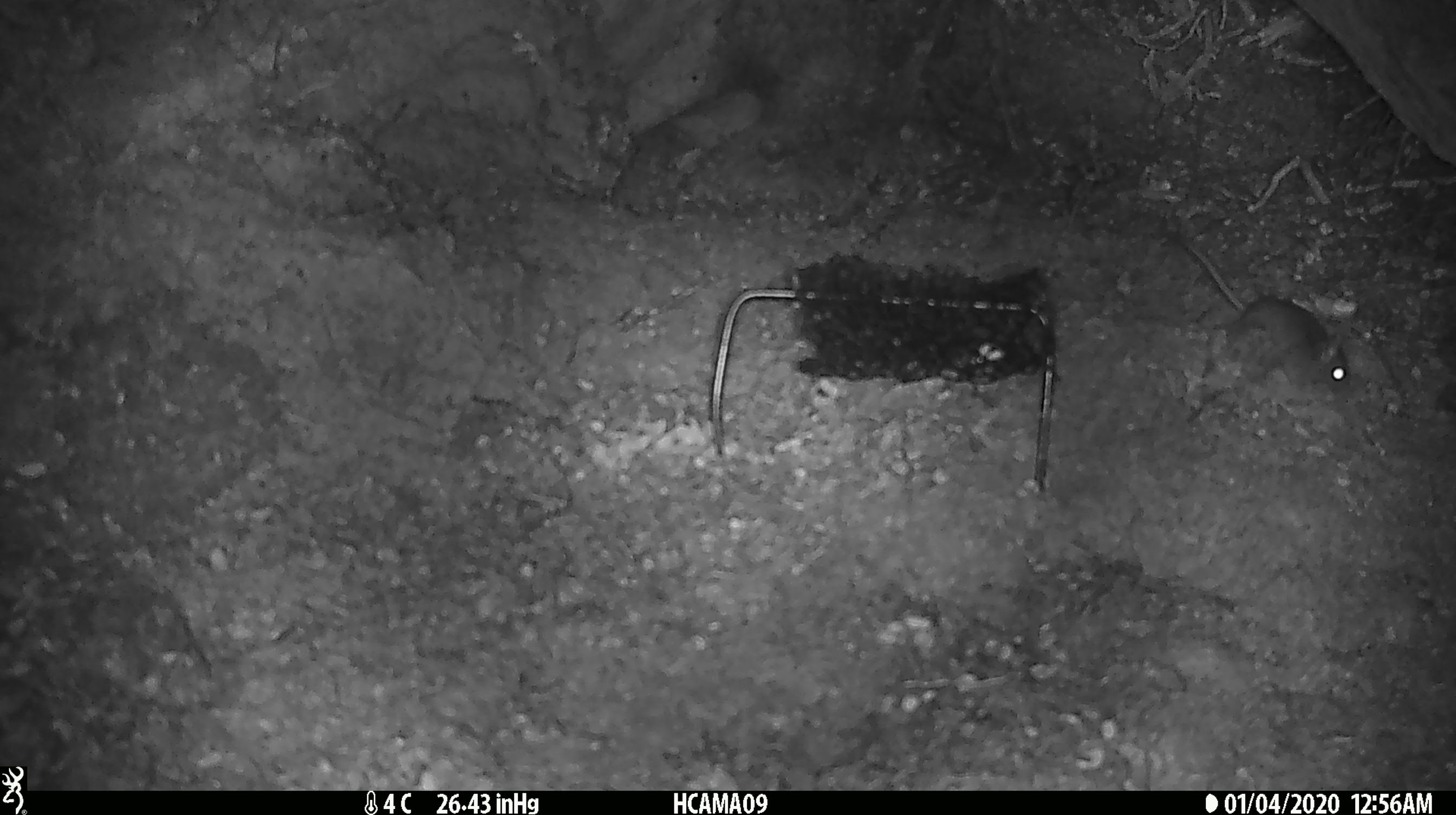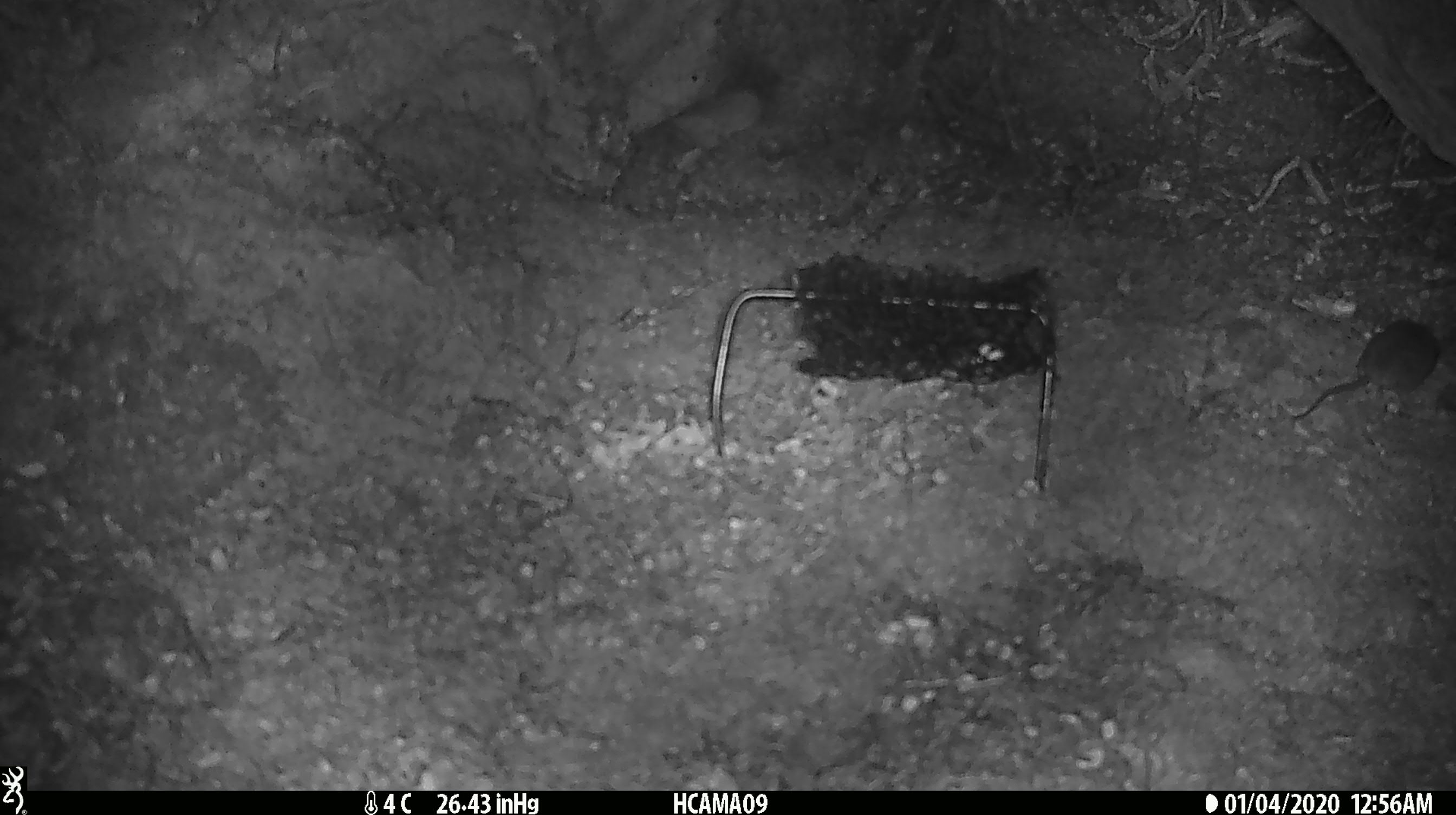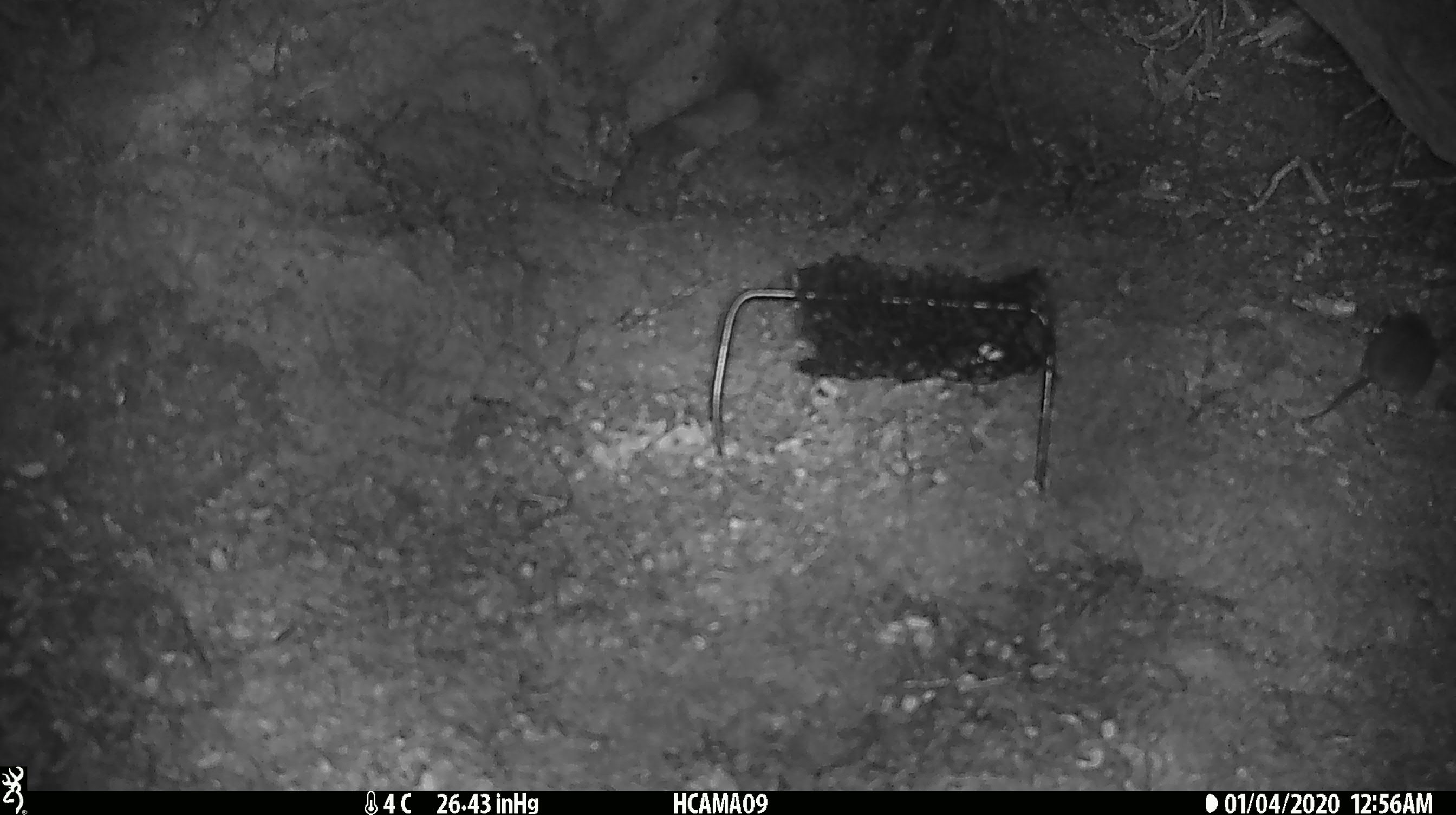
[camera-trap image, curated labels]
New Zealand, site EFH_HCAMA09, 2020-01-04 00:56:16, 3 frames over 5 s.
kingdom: Animalia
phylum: Chordata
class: Mammalia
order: Rodentia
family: Muridae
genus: Mus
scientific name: Mus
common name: mouse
Mouse (Mus).